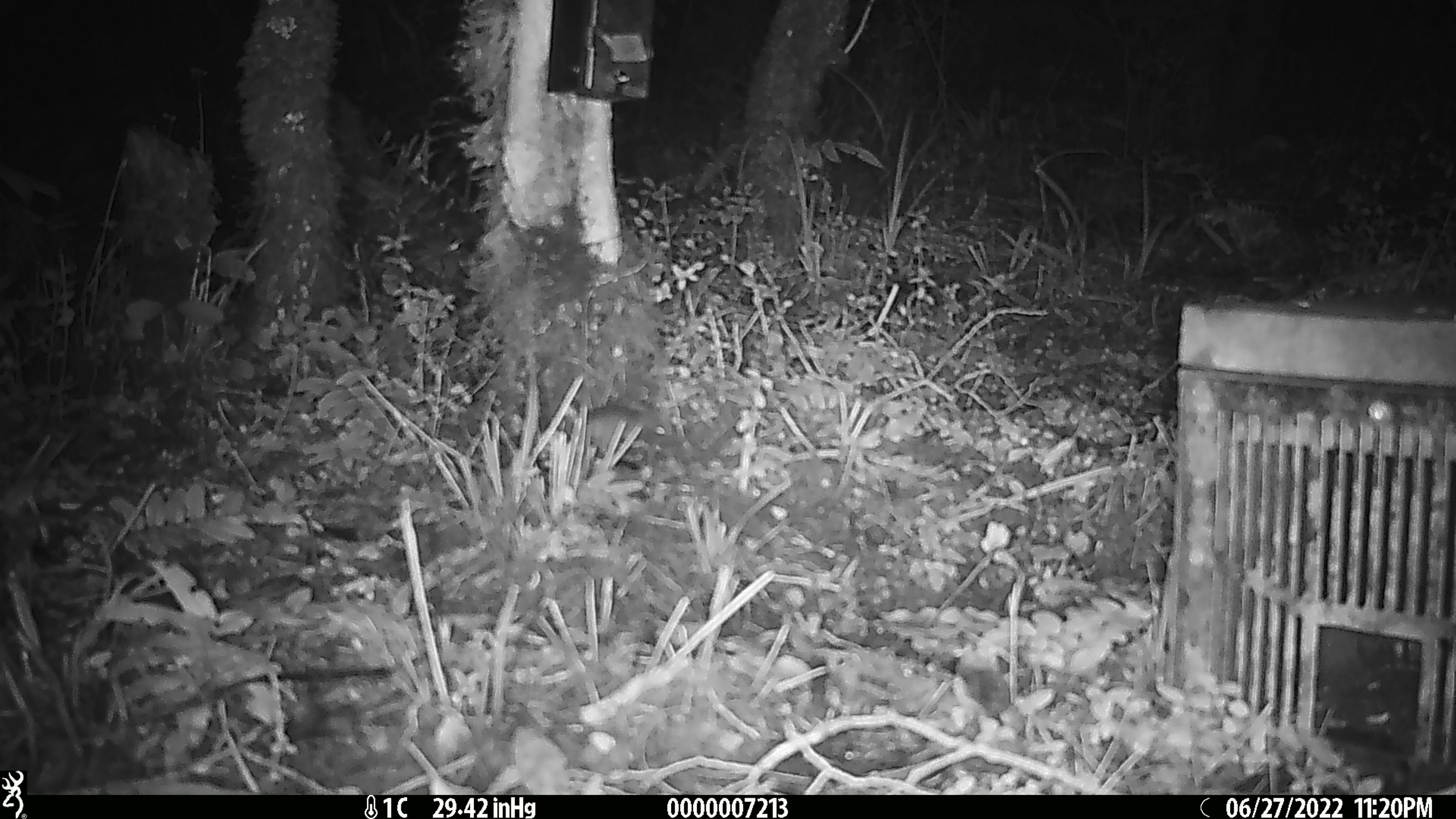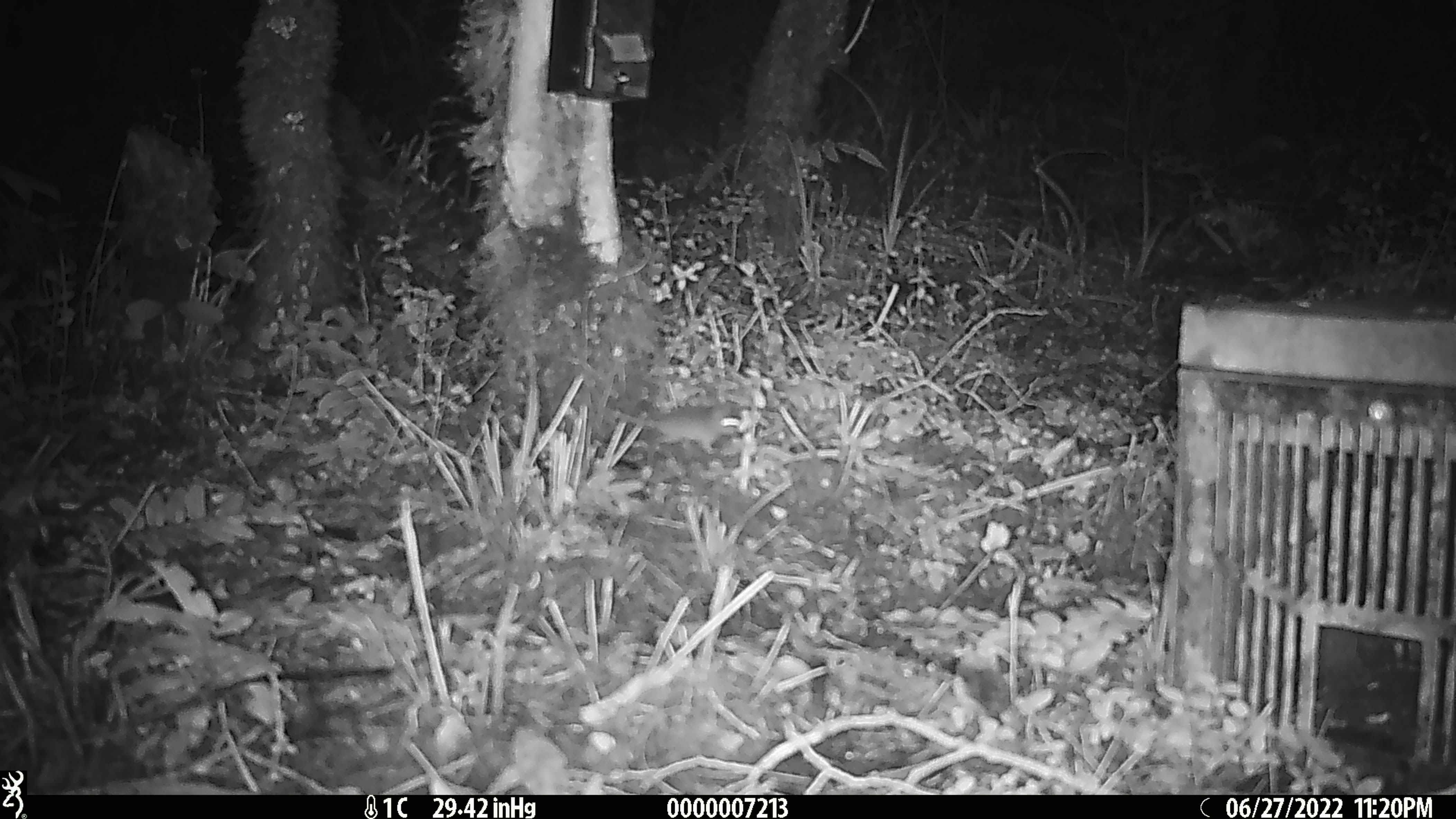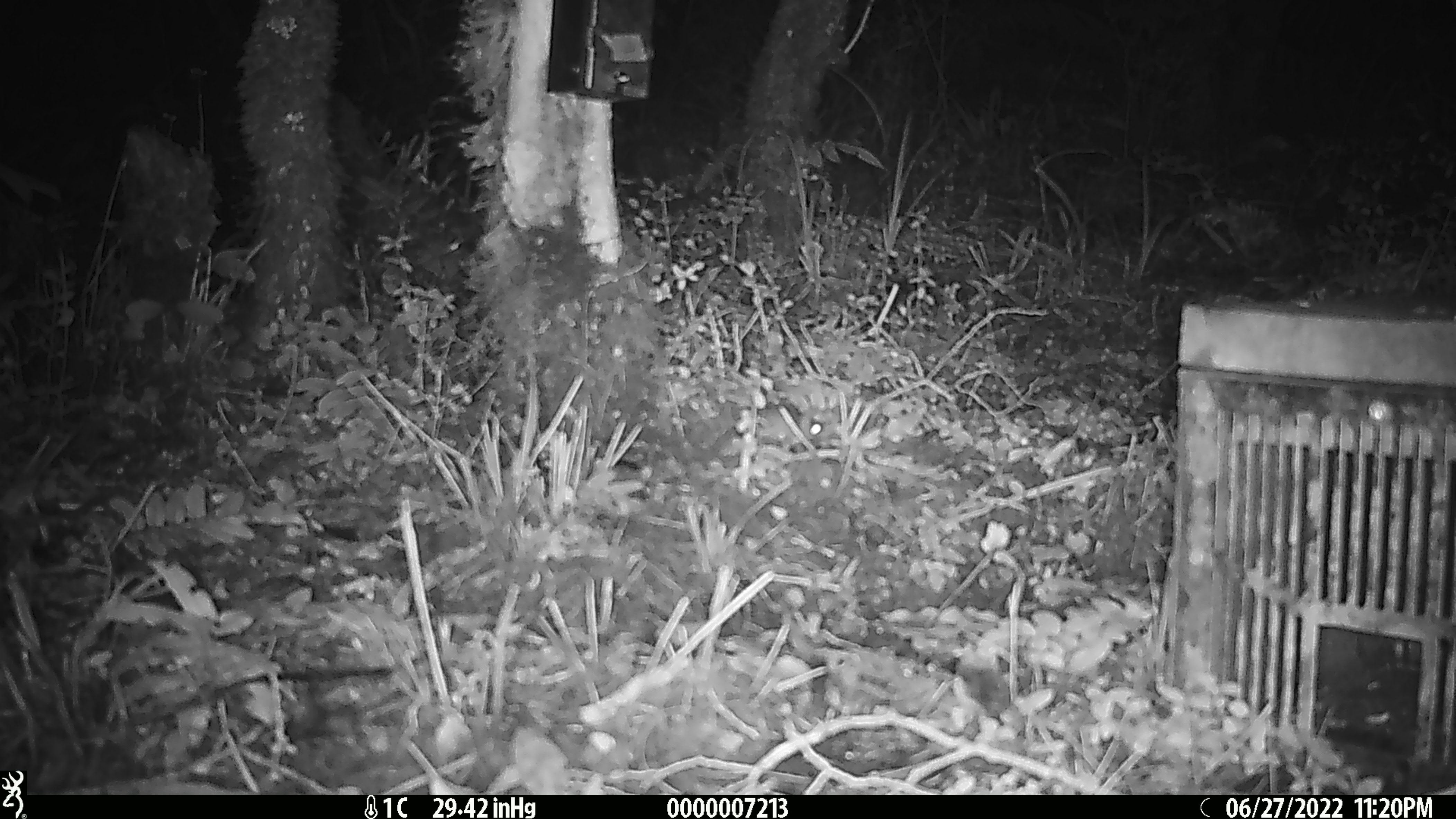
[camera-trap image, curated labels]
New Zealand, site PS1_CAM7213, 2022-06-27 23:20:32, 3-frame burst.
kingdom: Animalia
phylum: Chordata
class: Mammalia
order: Rodentia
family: Muridae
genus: Mus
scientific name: Mus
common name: mouse